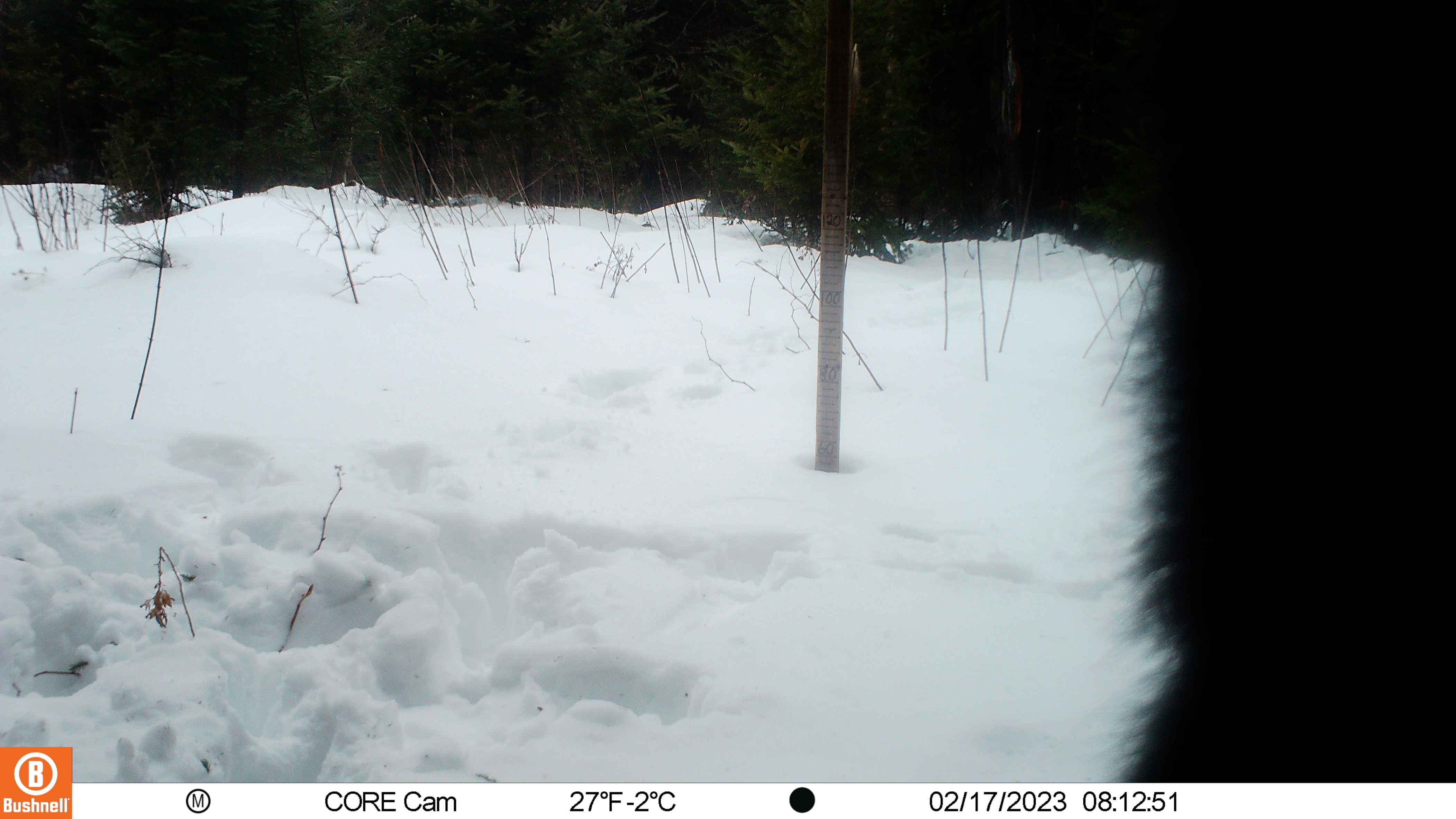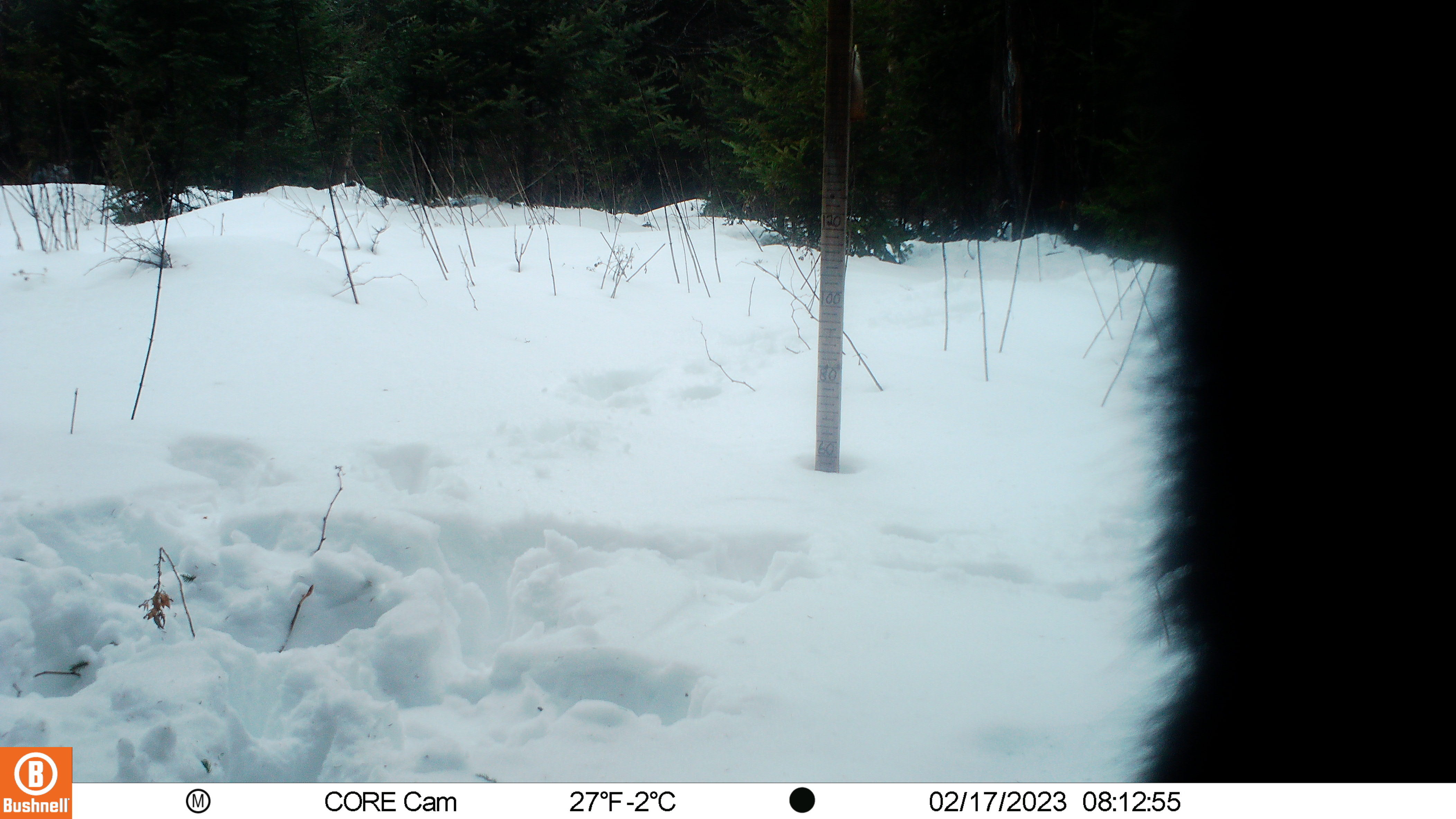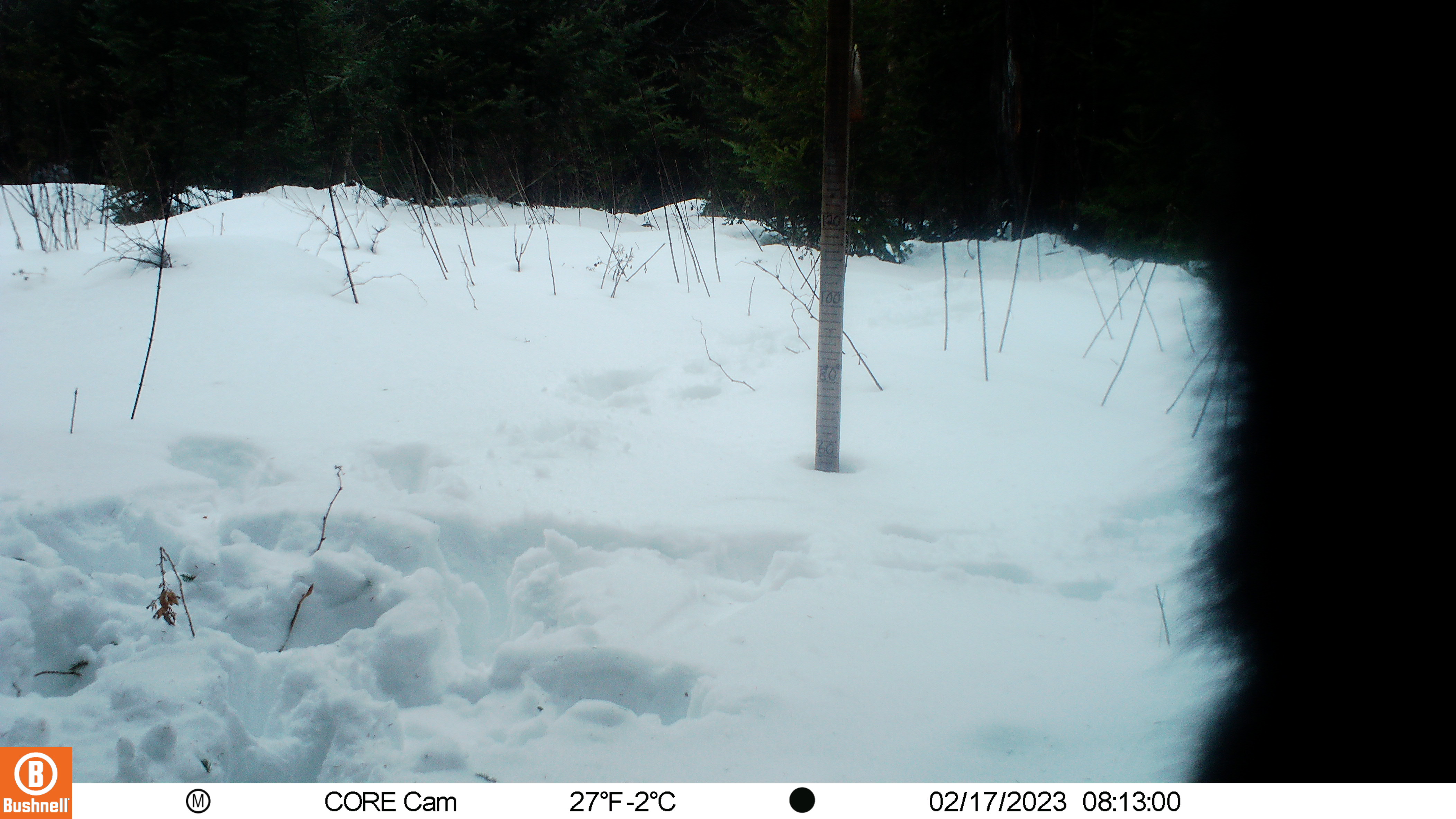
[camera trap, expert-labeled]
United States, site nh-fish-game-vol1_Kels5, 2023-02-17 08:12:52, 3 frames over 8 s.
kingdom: Animalia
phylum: Chordata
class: Mammalia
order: Artiodactyla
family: Cervidae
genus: Alces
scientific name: Alces alces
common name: moose